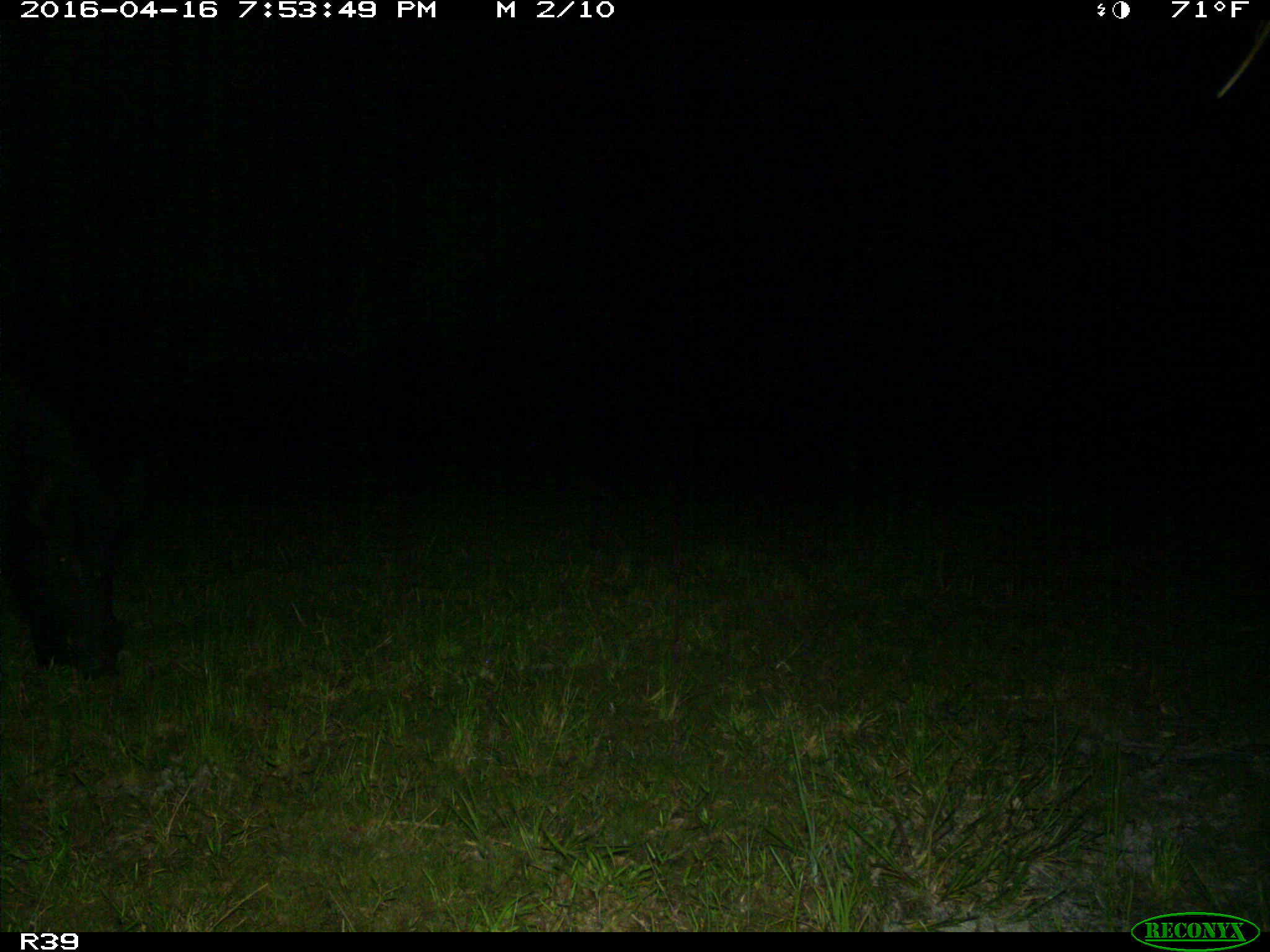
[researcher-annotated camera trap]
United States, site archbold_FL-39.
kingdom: Animalia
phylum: Chordata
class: Mammalia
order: Artiodactyla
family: Suidae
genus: Sus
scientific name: Sus scrofa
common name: wild boar